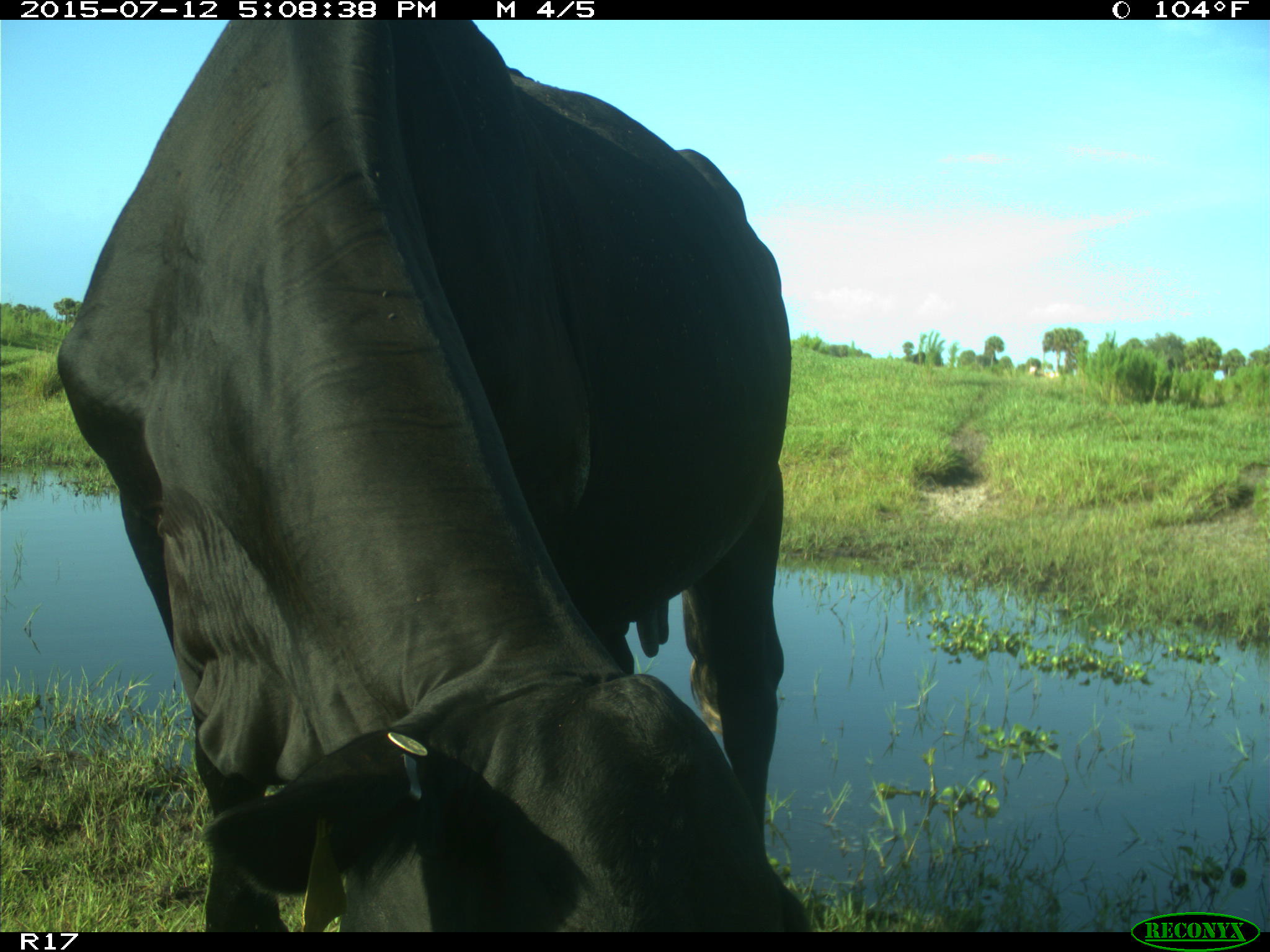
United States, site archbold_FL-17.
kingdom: Animalia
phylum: Chordata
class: Mammalia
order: Artiodactyla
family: Bovidae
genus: Bos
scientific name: Bos taurus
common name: domestic cow